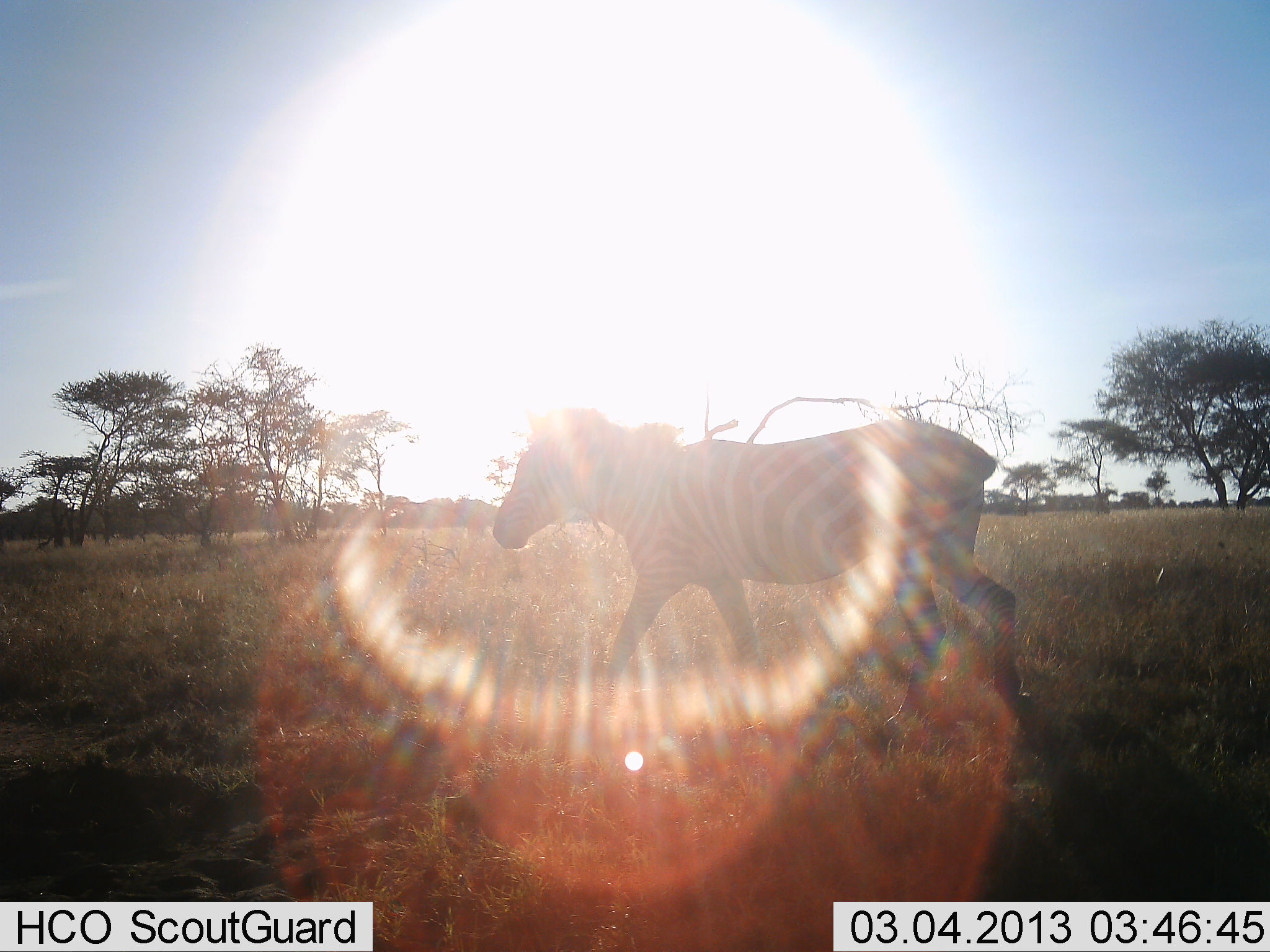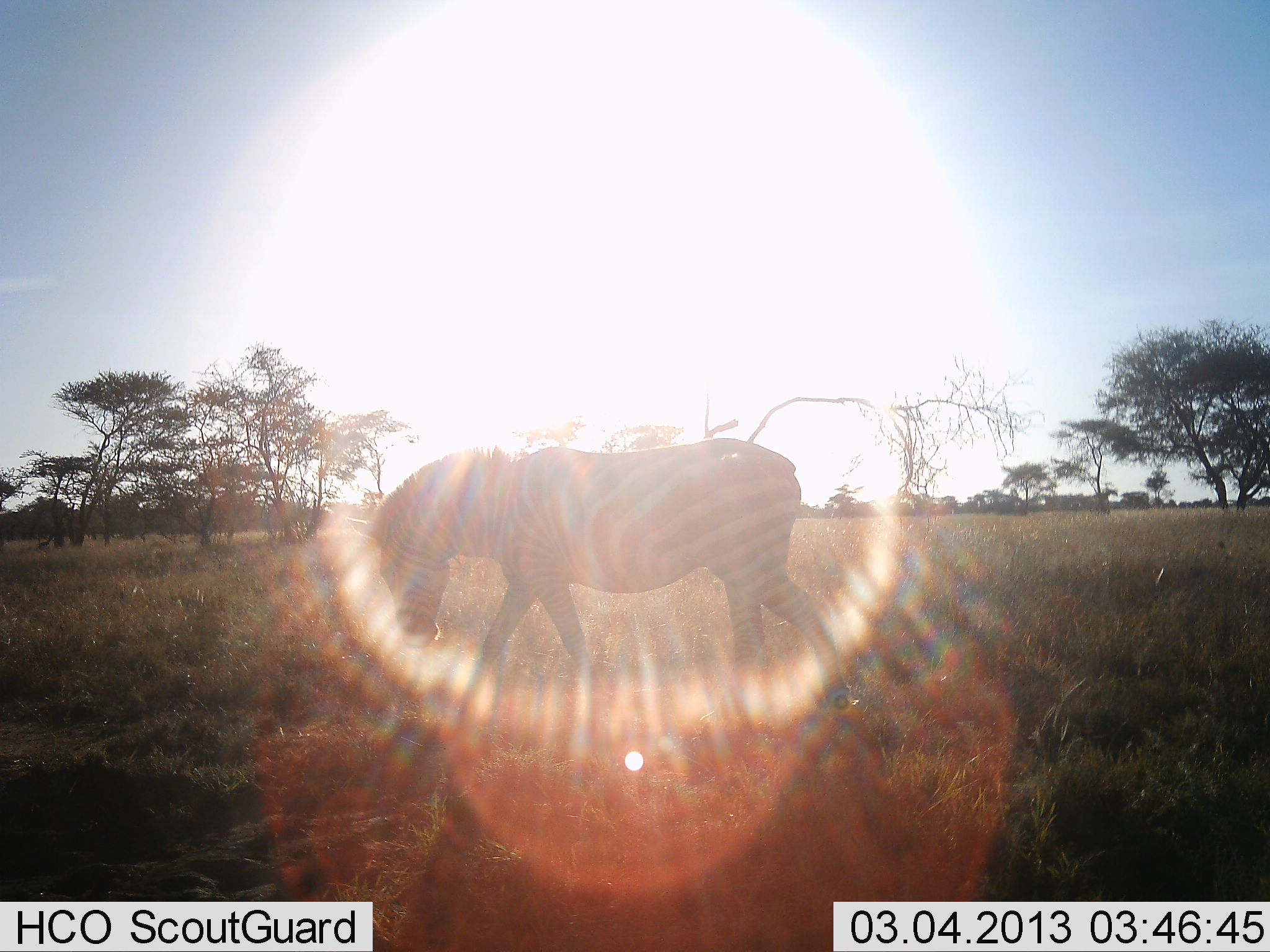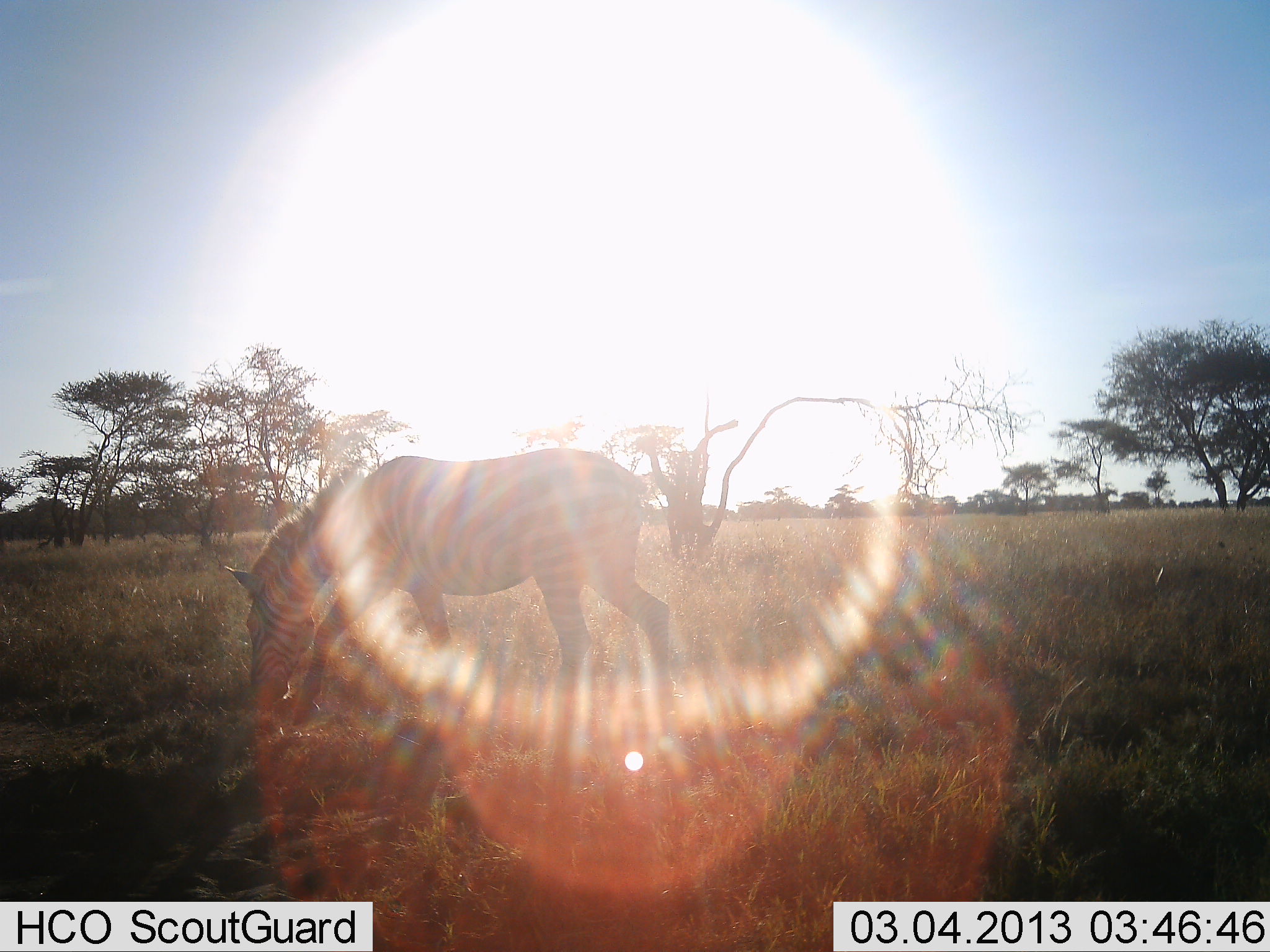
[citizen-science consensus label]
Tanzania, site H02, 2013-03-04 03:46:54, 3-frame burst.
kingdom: Animalia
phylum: Chordata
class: Mammalia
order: Perissodactyla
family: Equidae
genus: Equus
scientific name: Equus quagga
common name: plains zebra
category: zebra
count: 1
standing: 4%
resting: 0%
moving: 96%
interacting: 0%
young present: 0%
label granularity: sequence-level